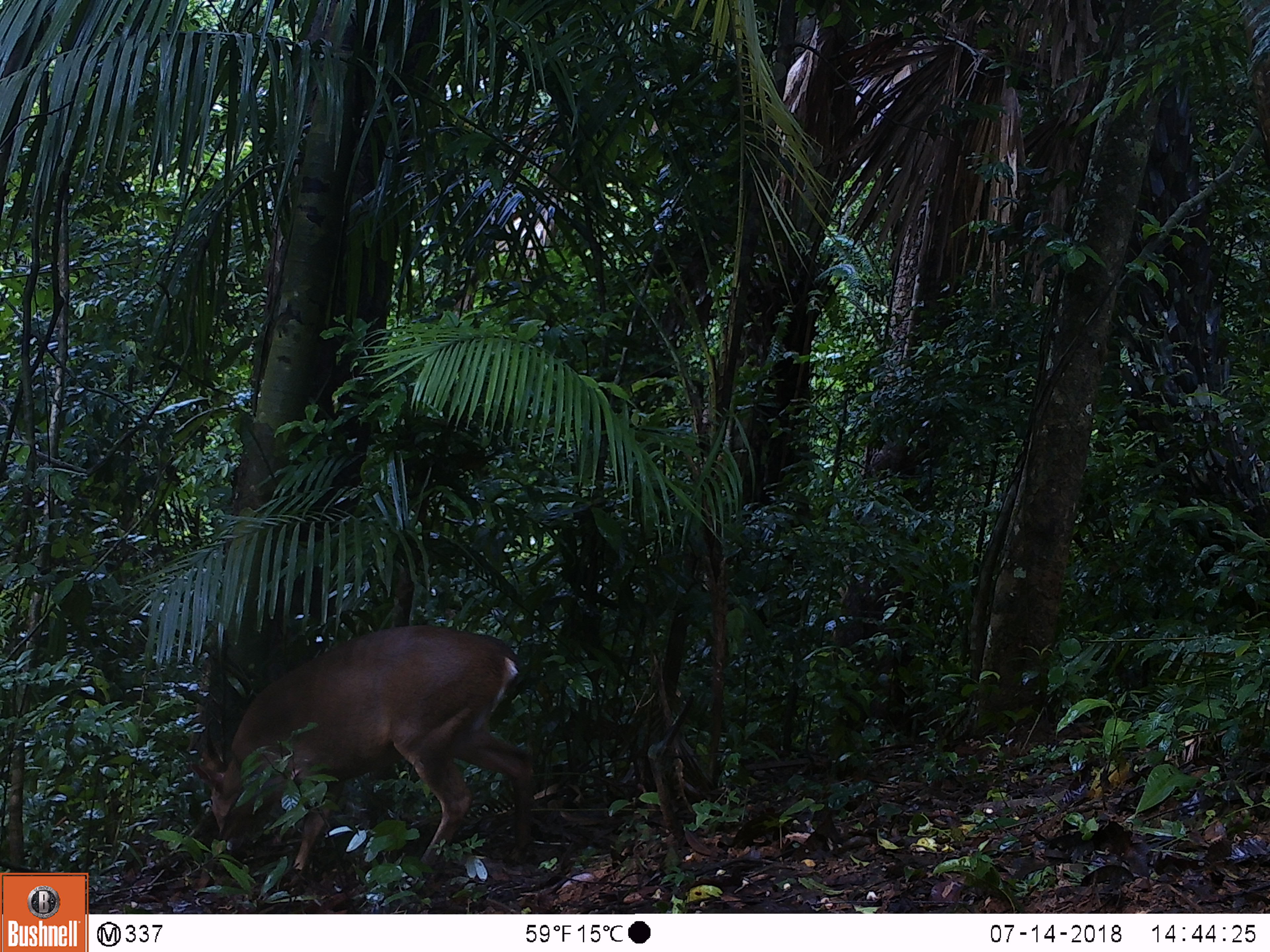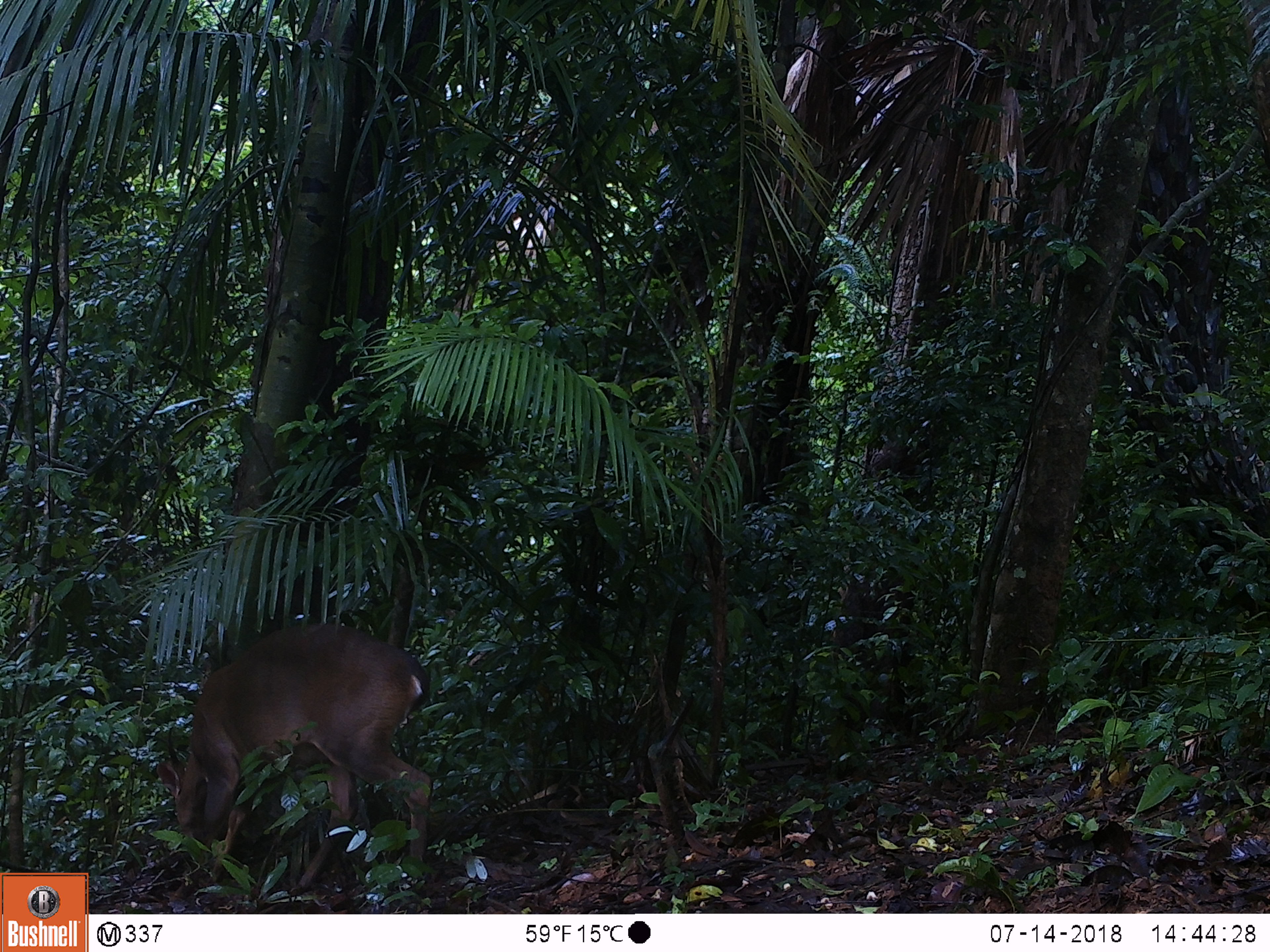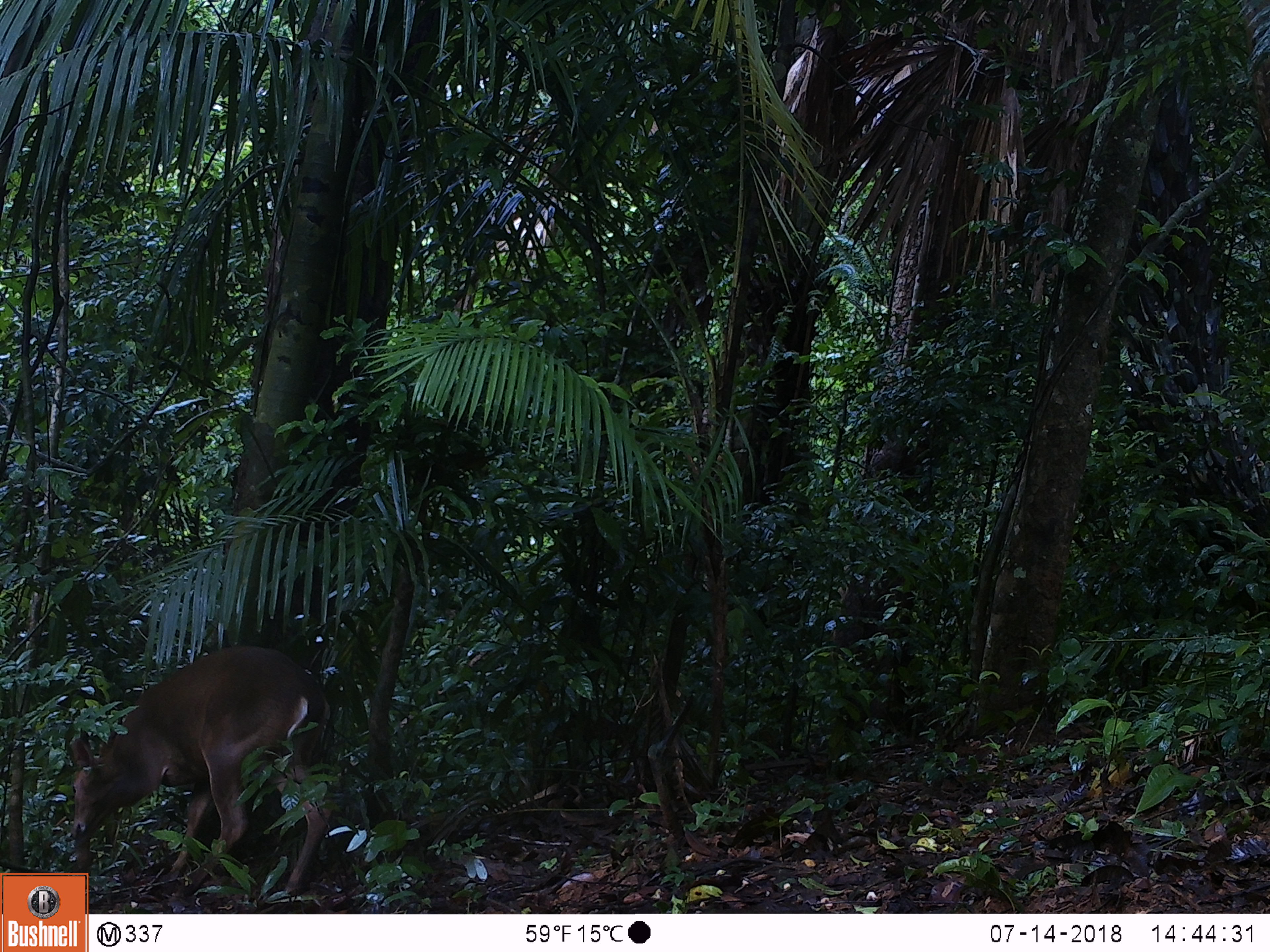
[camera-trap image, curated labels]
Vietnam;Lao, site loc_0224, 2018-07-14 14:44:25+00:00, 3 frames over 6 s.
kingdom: Animalia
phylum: Chordata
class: Mammalia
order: Artiodactyla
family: Cervidae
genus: Muntiacus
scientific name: Muntiacus vuquangensis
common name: large-antlered muntjac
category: large antlered muntjac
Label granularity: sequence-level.